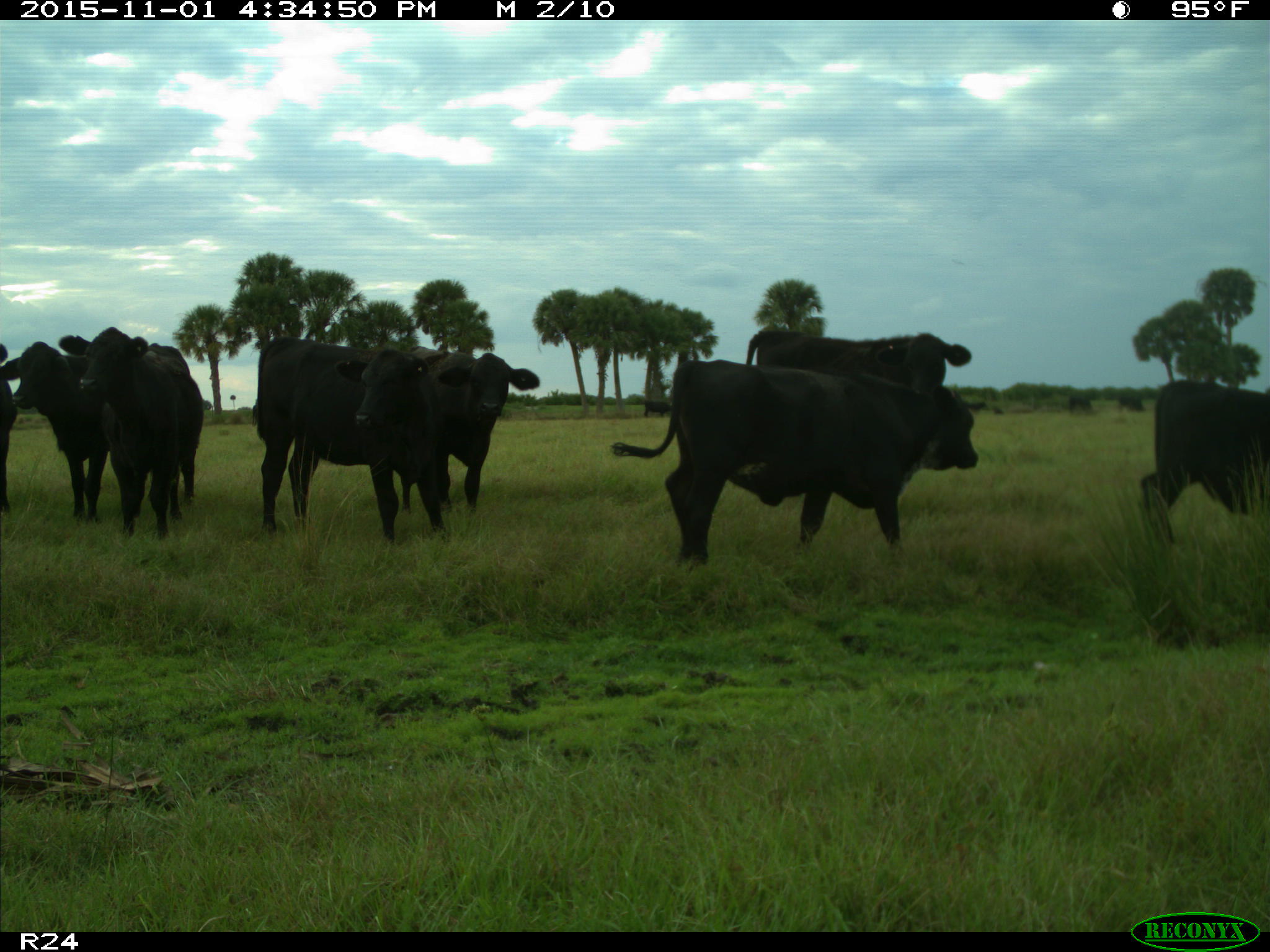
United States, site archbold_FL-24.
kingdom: Animalia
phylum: Chordata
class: Mammalia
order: Artiodactyla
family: Bovidae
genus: Bos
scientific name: Bos taurus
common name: domestic cow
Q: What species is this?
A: Bos taurus (domestic cow).